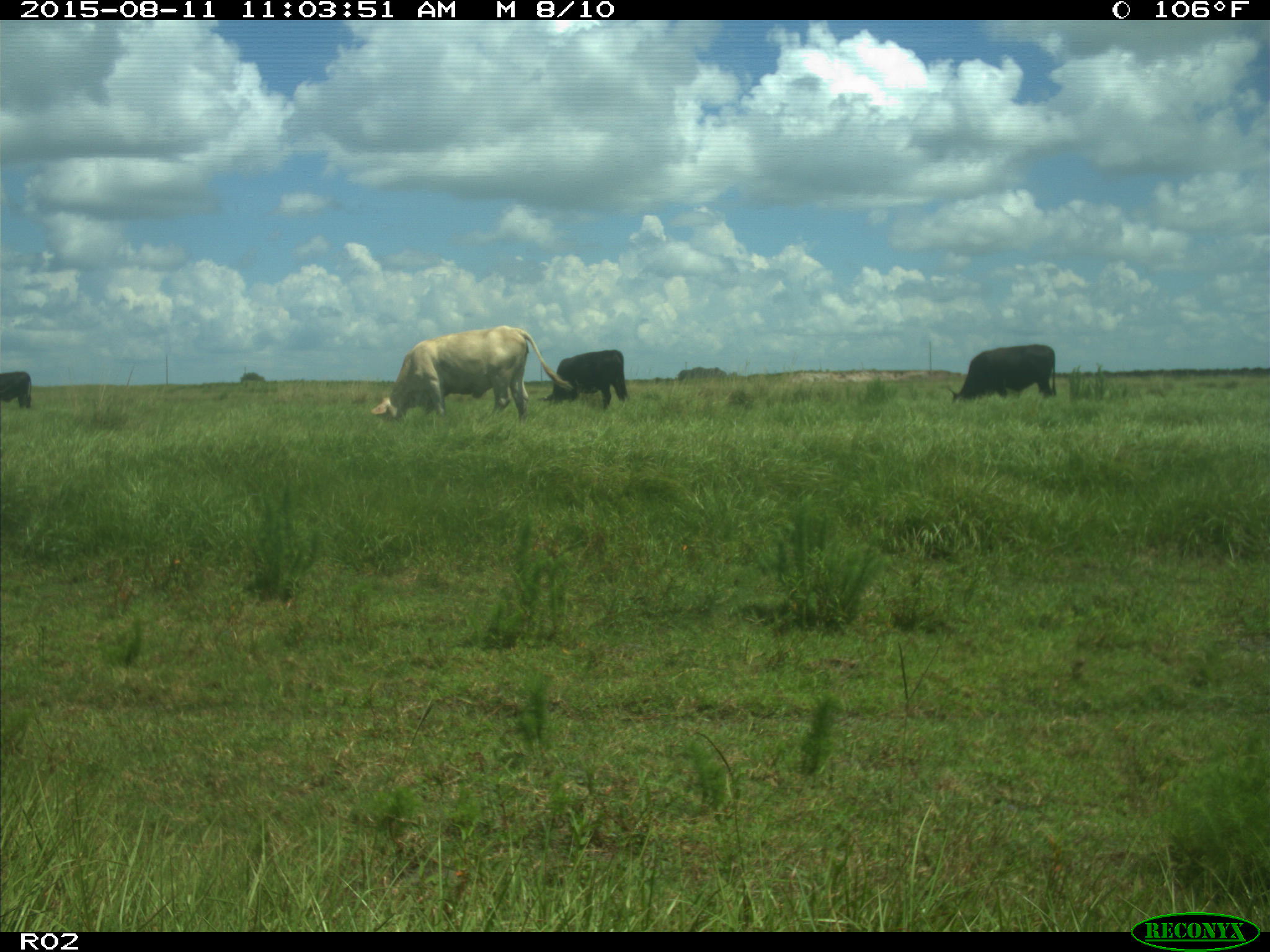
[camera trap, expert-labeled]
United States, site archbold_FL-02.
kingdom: Animalia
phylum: Chordata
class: Mammalia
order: Artiodactyla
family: Bovidae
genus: Bos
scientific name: Bos taurus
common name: domestic cow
Bos taurus (domestic cow).